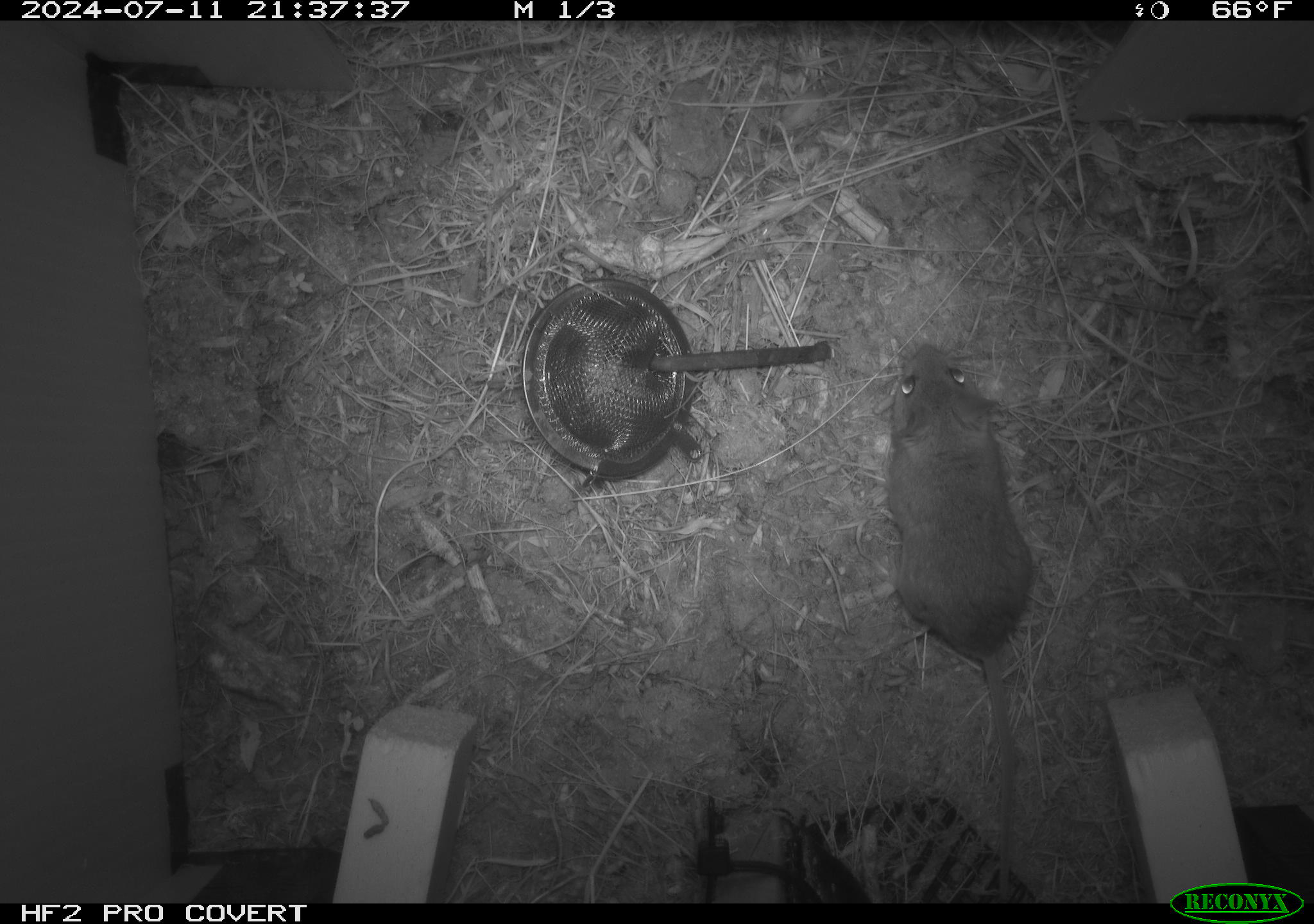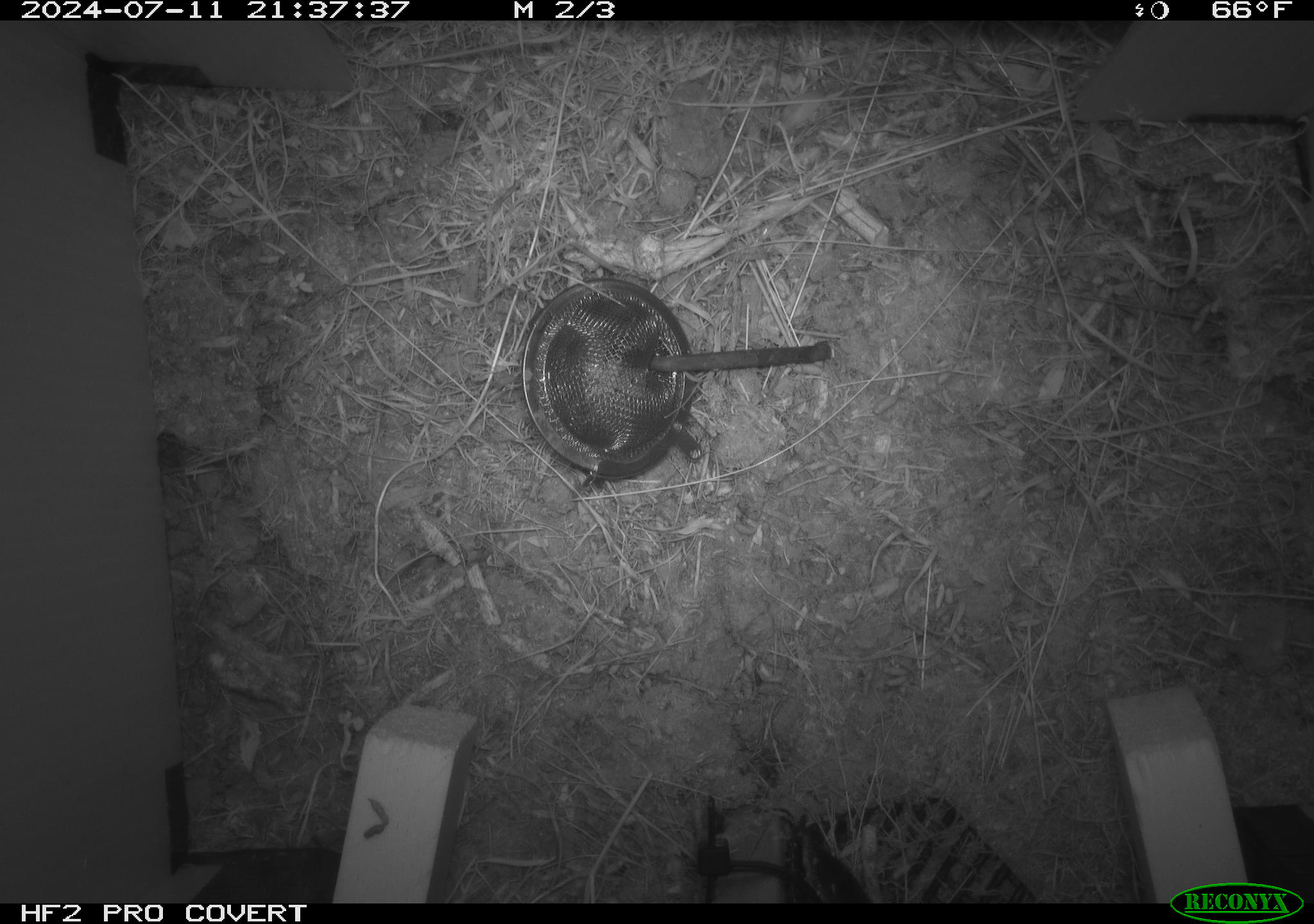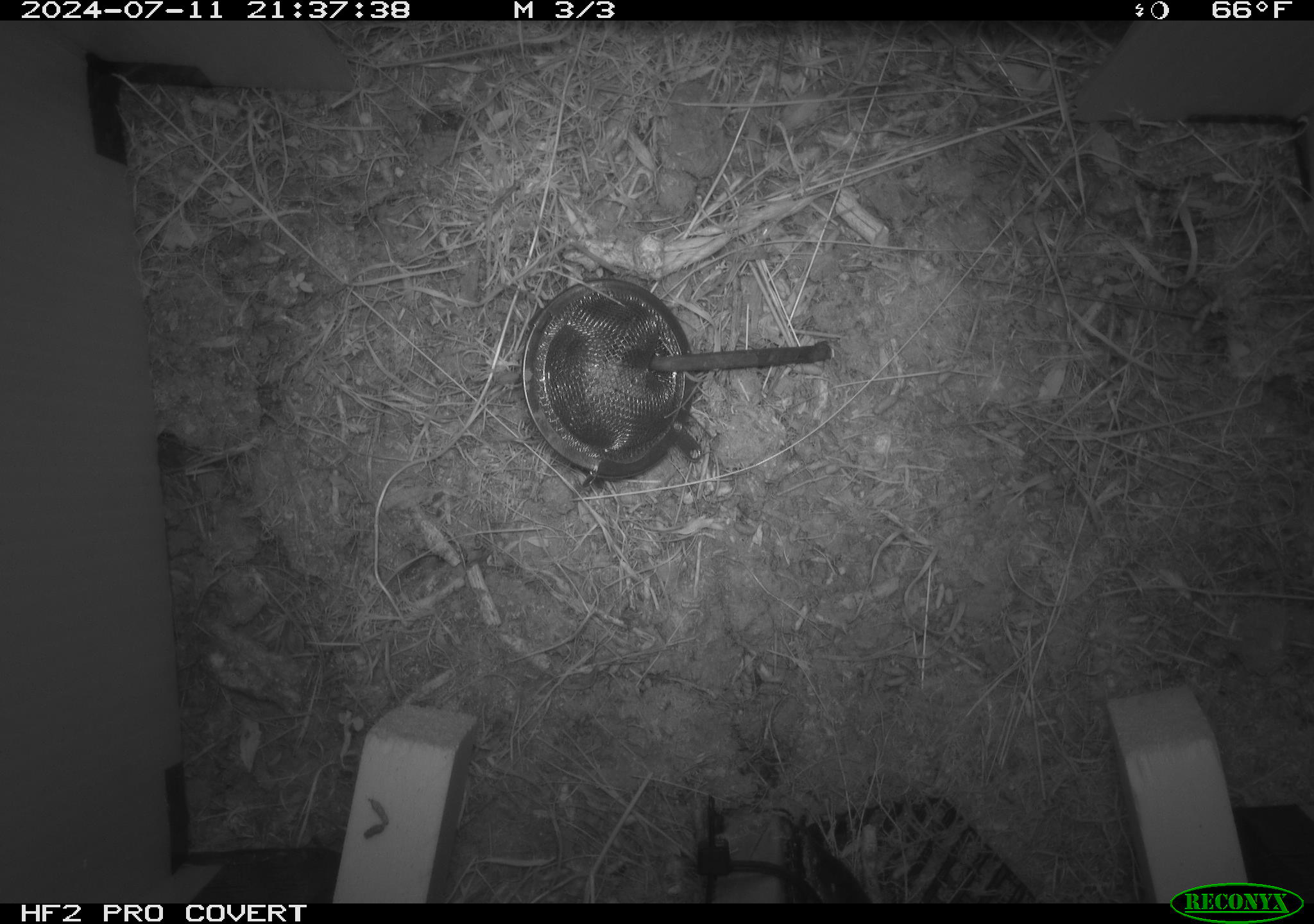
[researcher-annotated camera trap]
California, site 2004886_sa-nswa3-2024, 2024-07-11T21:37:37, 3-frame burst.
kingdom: Animalia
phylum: Chordata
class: Mammalia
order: Rodentia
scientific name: Rodentia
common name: rodent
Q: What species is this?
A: Rodent (Rodentia).